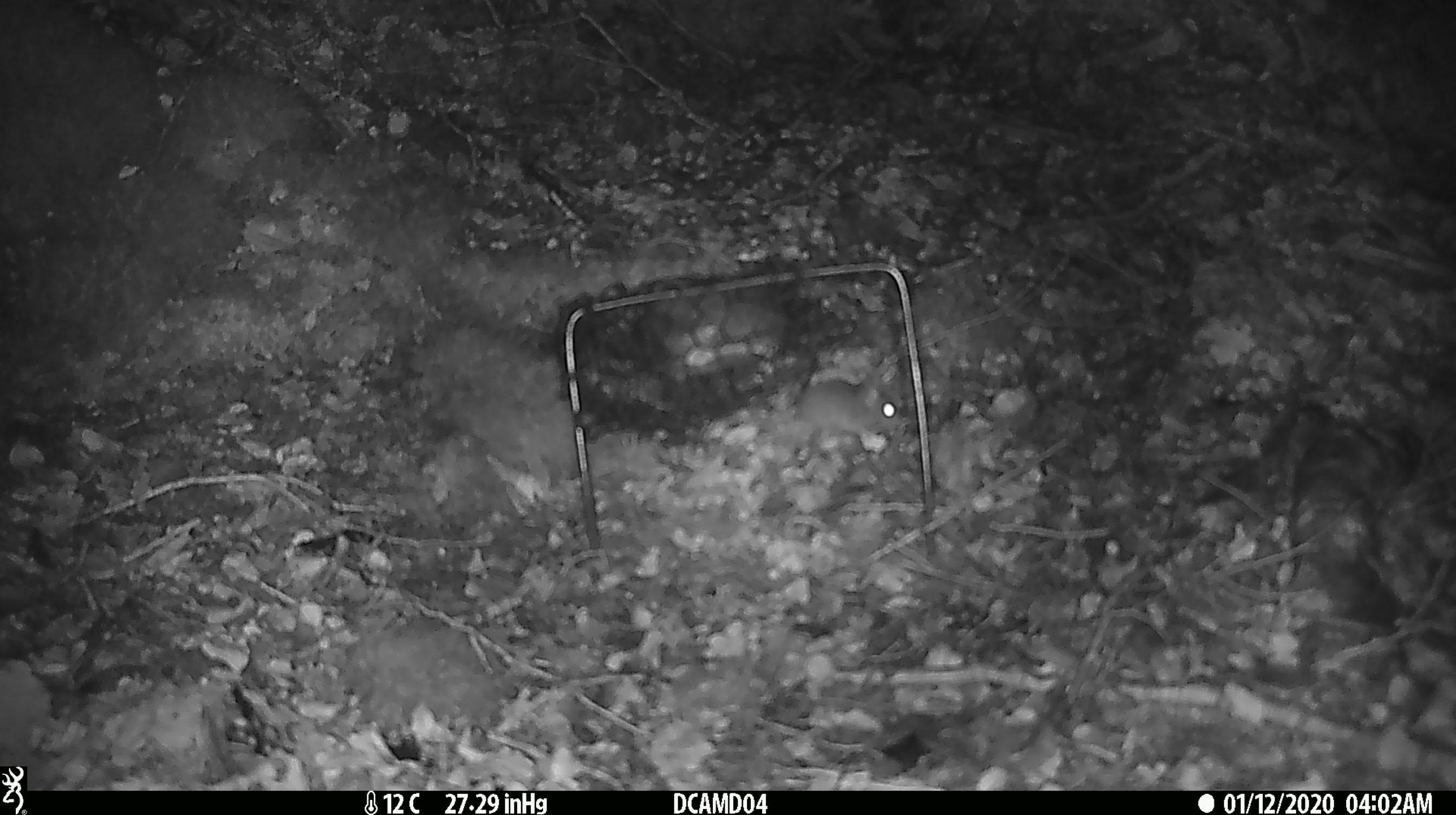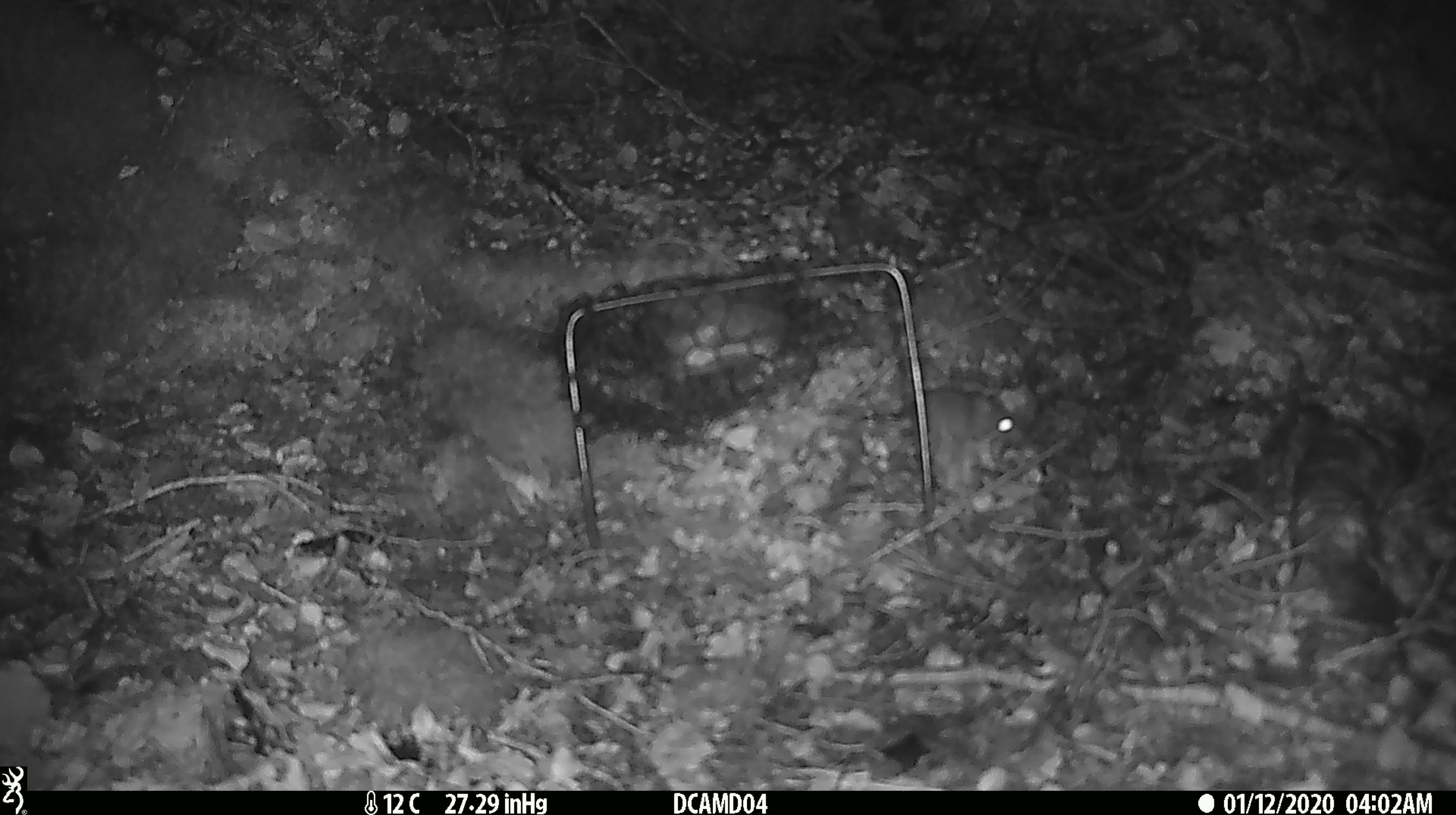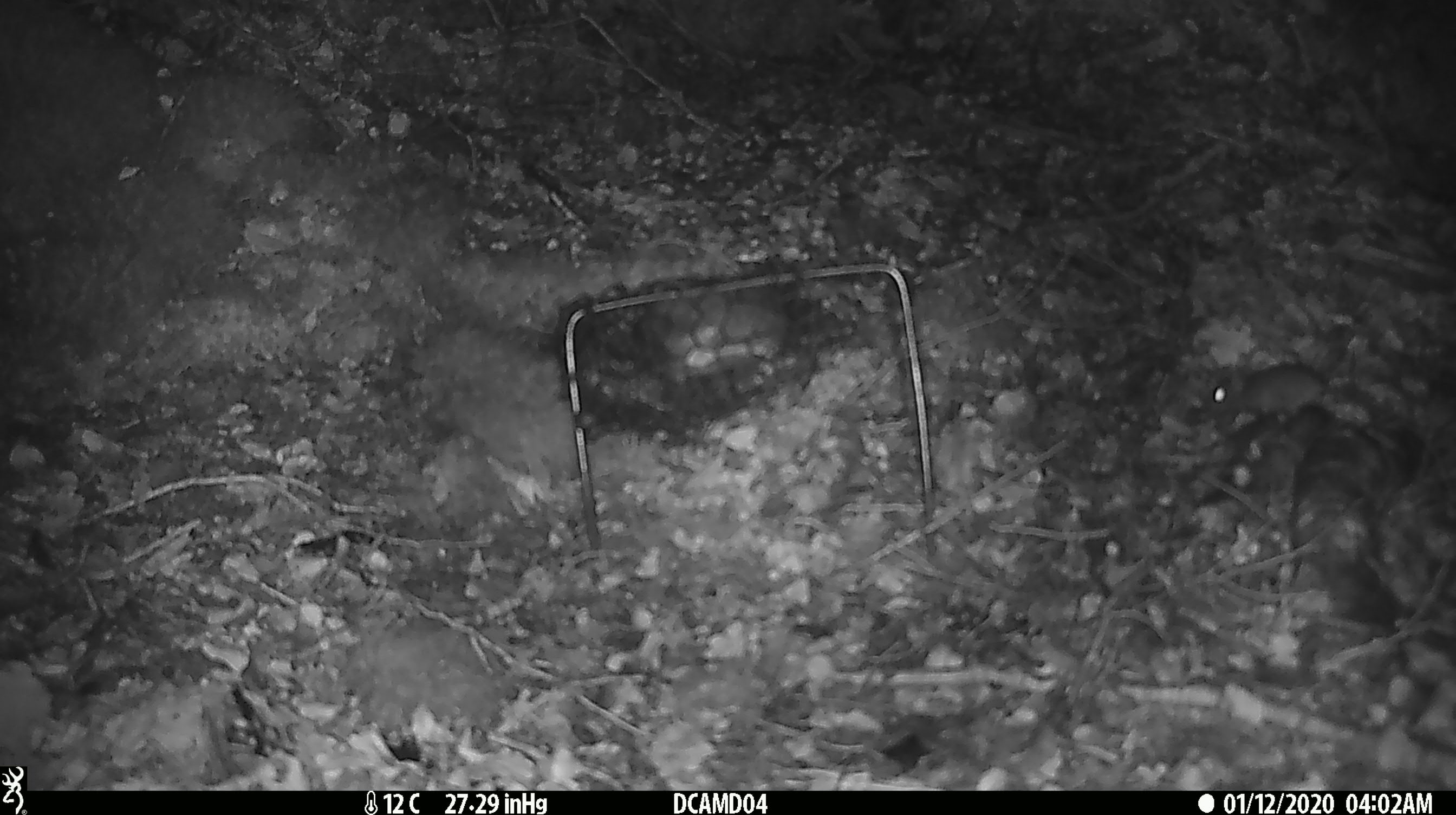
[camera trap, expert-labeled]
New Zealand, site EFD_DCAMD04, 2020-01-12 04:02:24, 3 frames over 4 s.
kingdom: Animalia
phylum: Chordata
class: Mammalia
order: Rodentia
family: Muridae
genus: Mus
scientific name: Mus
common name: mouse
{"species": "mouse (Mus)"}